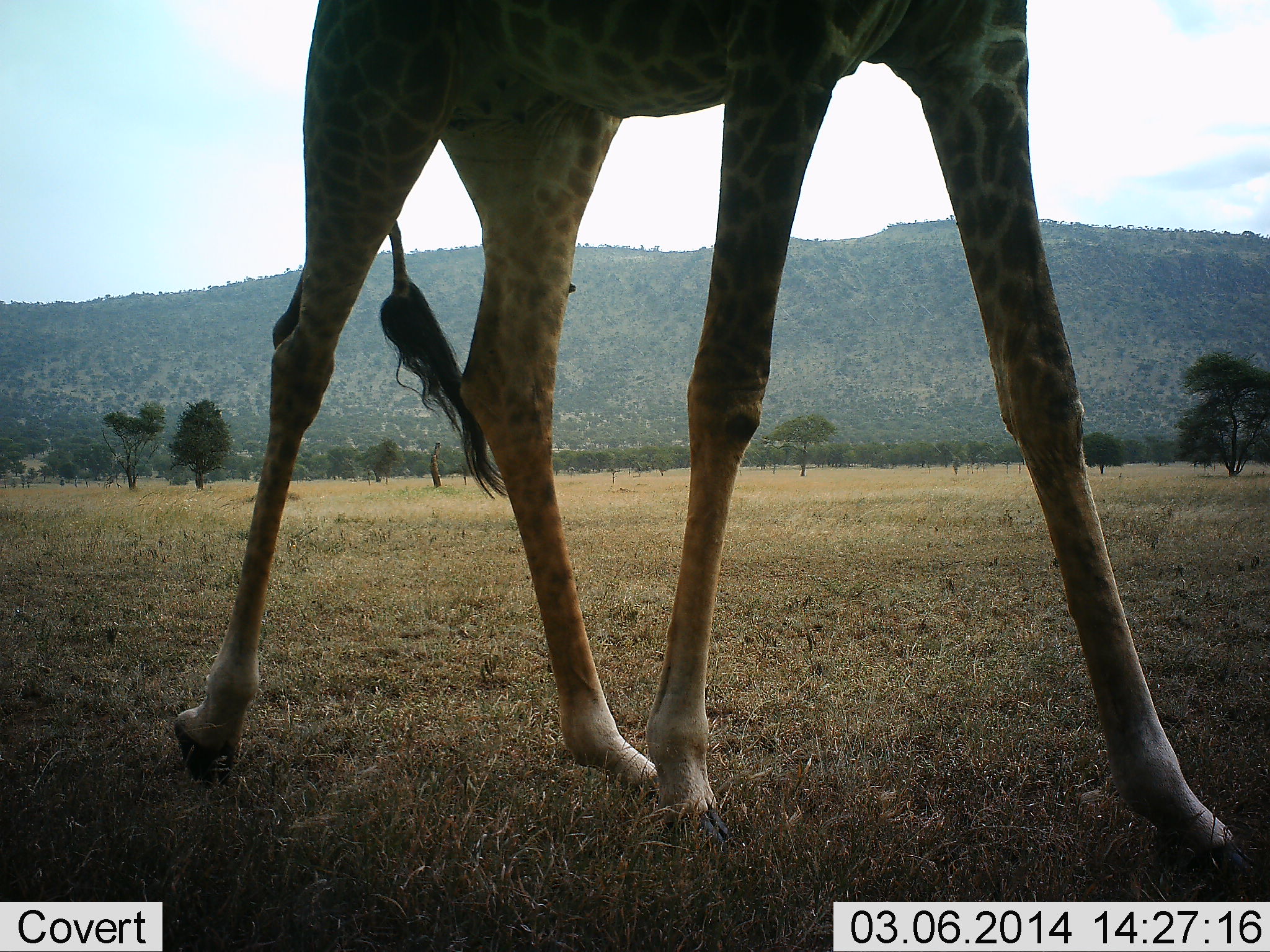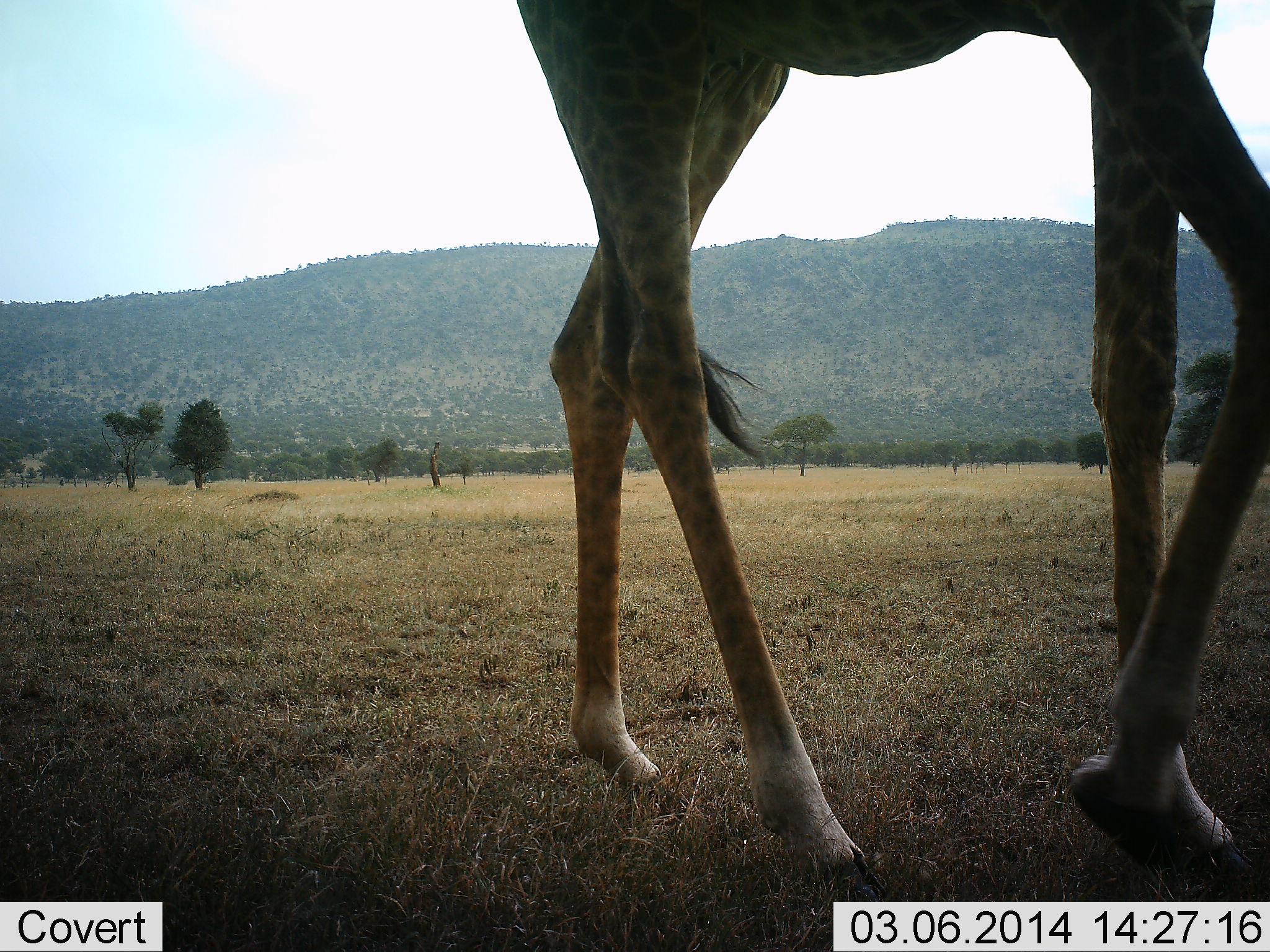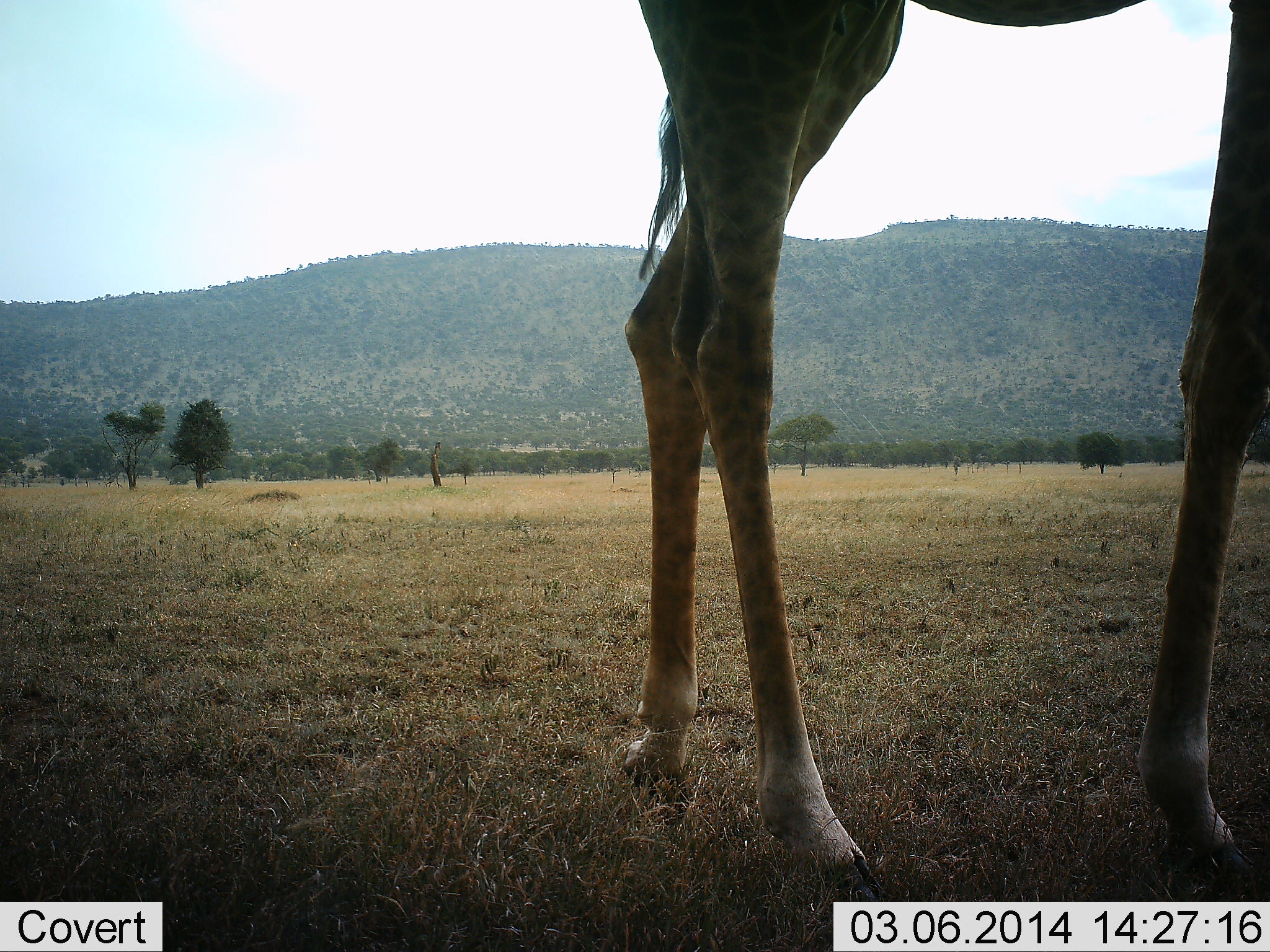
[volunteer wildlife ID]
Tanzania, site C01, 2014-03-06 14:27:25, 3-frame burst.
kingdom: Animalia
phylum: Chordata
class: Mammalia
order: Artiodactyla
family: Giraffidae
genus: Giraffa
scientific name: Giraffa camelopardalis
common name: giraffe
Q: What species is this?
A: Giraffe (Giraffa camelopardalis).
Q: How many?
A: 1.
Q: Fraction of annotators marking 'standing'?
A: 10%.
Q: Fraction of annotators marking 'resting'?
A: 0%.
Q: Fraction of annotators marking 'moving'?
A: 100%.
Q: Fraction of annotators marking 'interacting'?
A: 0%.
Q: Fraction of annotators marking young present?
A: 0%.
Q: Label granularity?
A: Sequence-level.